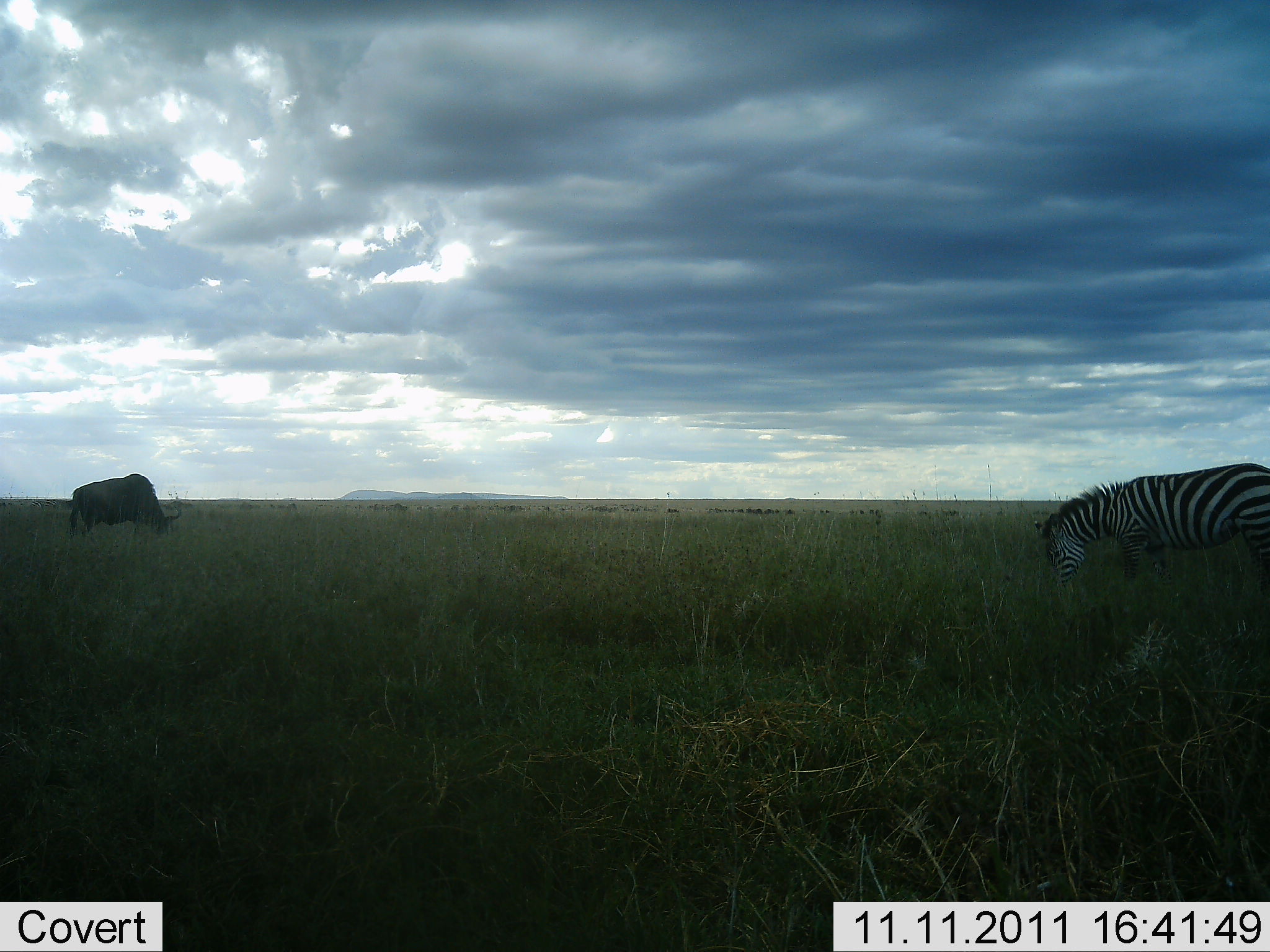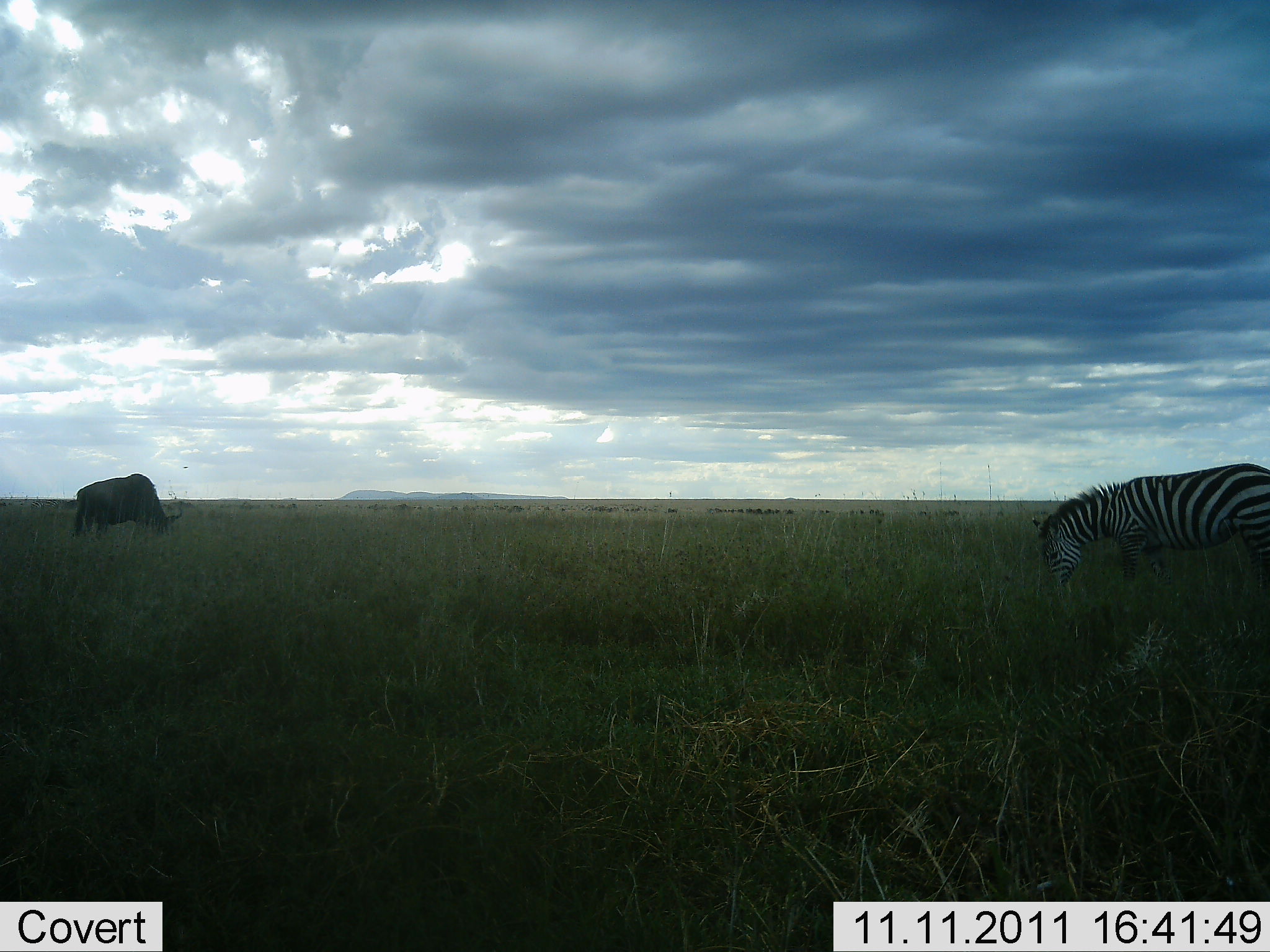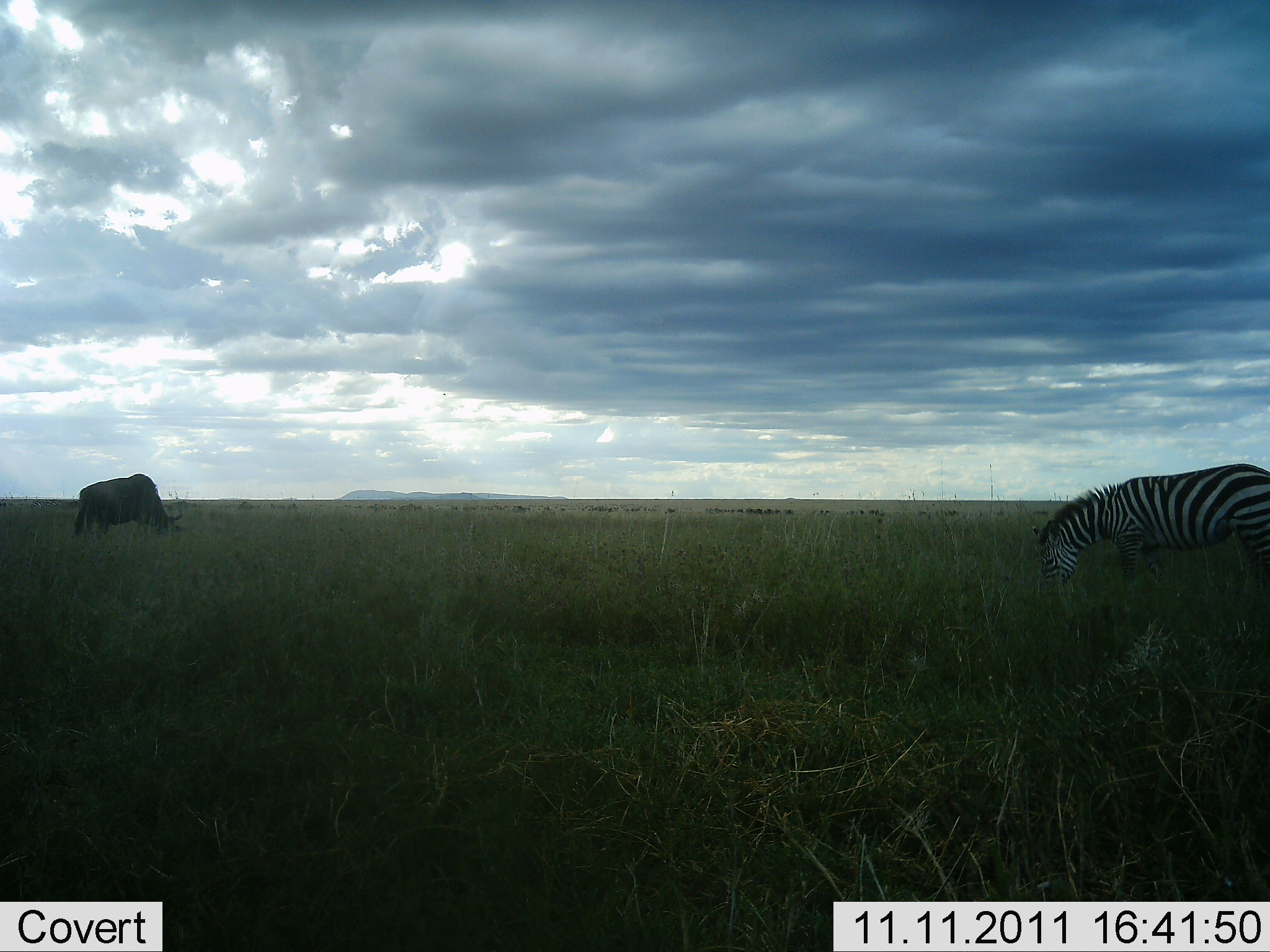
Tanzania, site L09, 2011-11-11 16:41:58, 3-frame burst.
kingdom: Animalia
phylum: Chordata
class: Mammalia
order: Artiodactyla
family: Bovidae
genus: Connochaetes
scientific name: Connochaetes taurinus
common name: blue wildebeest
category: wildebeest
Wildebeest (blue wildebeest) (Connochaetes taurinus), count 1. Behavior (volunteer vote fractions): standing 0%, resting 0%, moving 0%, interacting 0%. Young present (vote fraction): 0%. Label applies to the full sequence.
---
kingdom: Animalia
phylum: Chordata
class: Mammalia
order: Perissodactyla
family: Equidae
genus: Equus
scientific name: Equus quagga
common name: plains zebra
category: zebra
Zebra (plains zebra) (Equus quagga), count 1. Behavior (volunteer vote fractions): standing 20%, resting 0%, moving 0%, interacting 0%. Young present (vote fraction): 0%. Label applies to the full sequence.